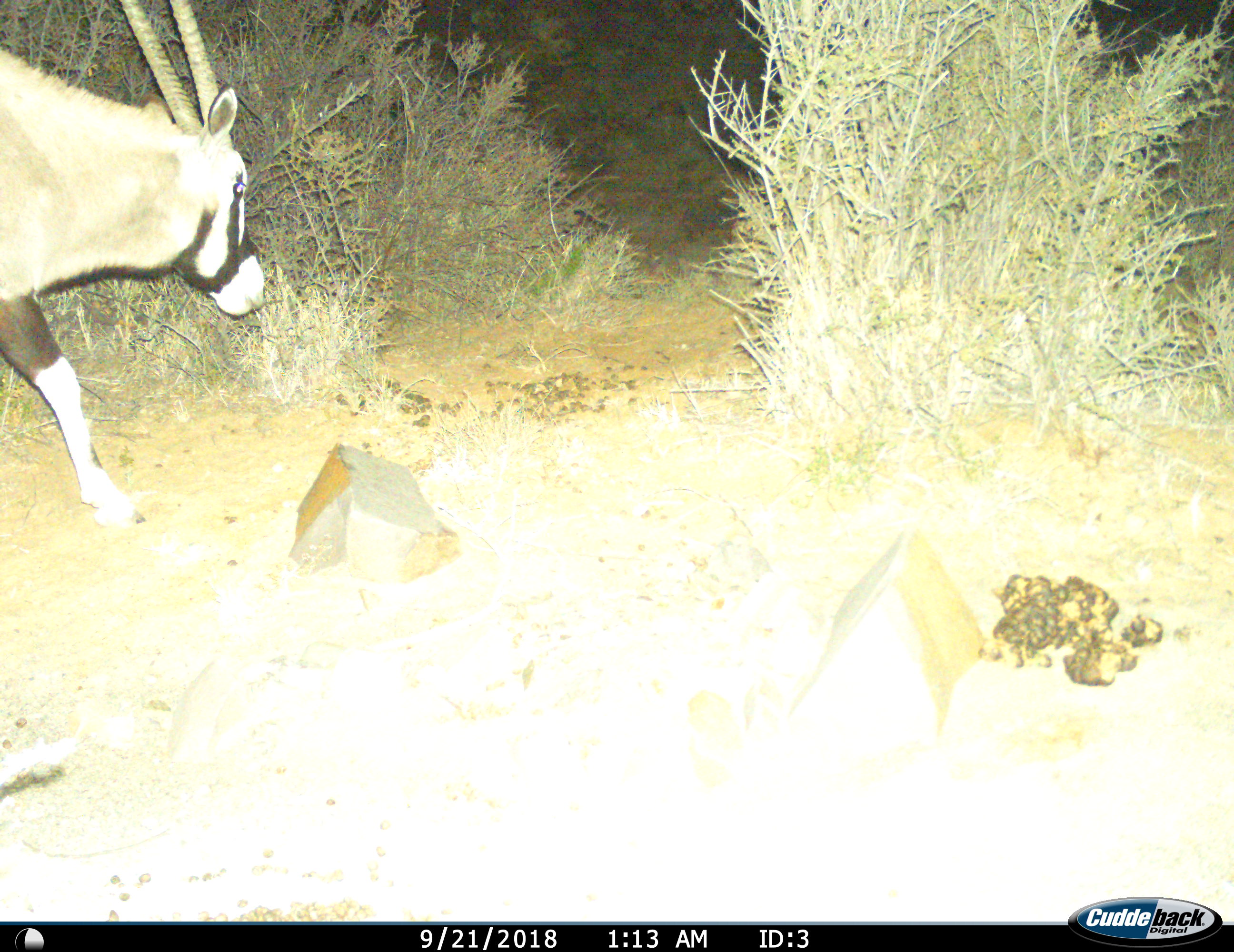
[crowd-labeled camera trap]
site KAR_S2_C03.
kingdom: Animalia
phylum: Chordata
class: Mammalia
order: Artiodactyla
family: Bovidae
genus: Oryx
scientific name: Oryx gazella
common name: gemsbok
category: oryx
Oryx (gemsbok) (Oryx gazella), count 1. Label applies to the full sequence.